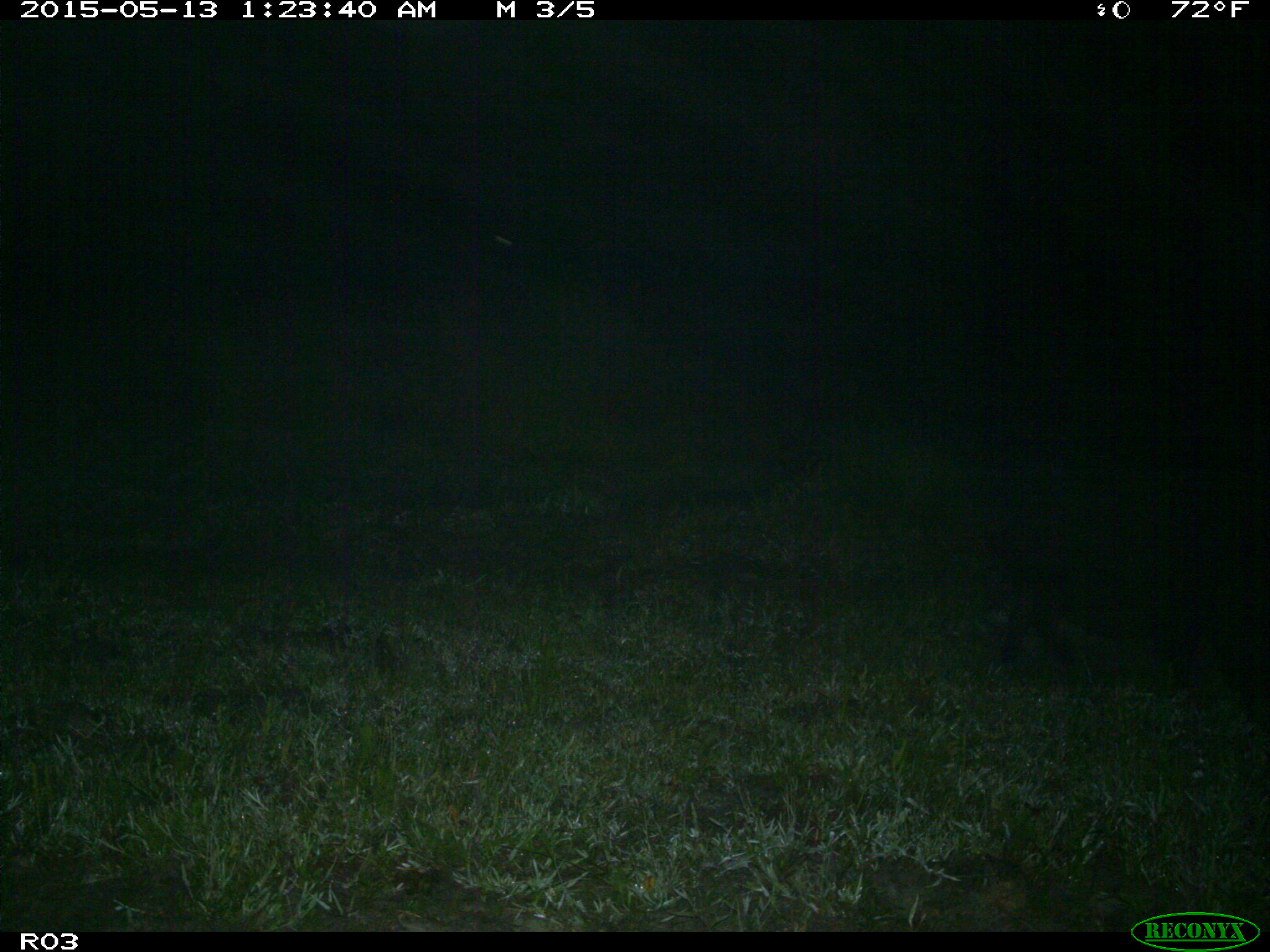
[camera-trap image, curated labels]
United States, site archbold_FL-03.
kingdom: Animalia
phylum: Chordata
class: Mammalia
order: Artiodactyla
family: Suidae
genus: Sus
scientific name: Sus scrofa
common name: wild boar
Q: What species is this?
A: Sus scrofa (wild boar).